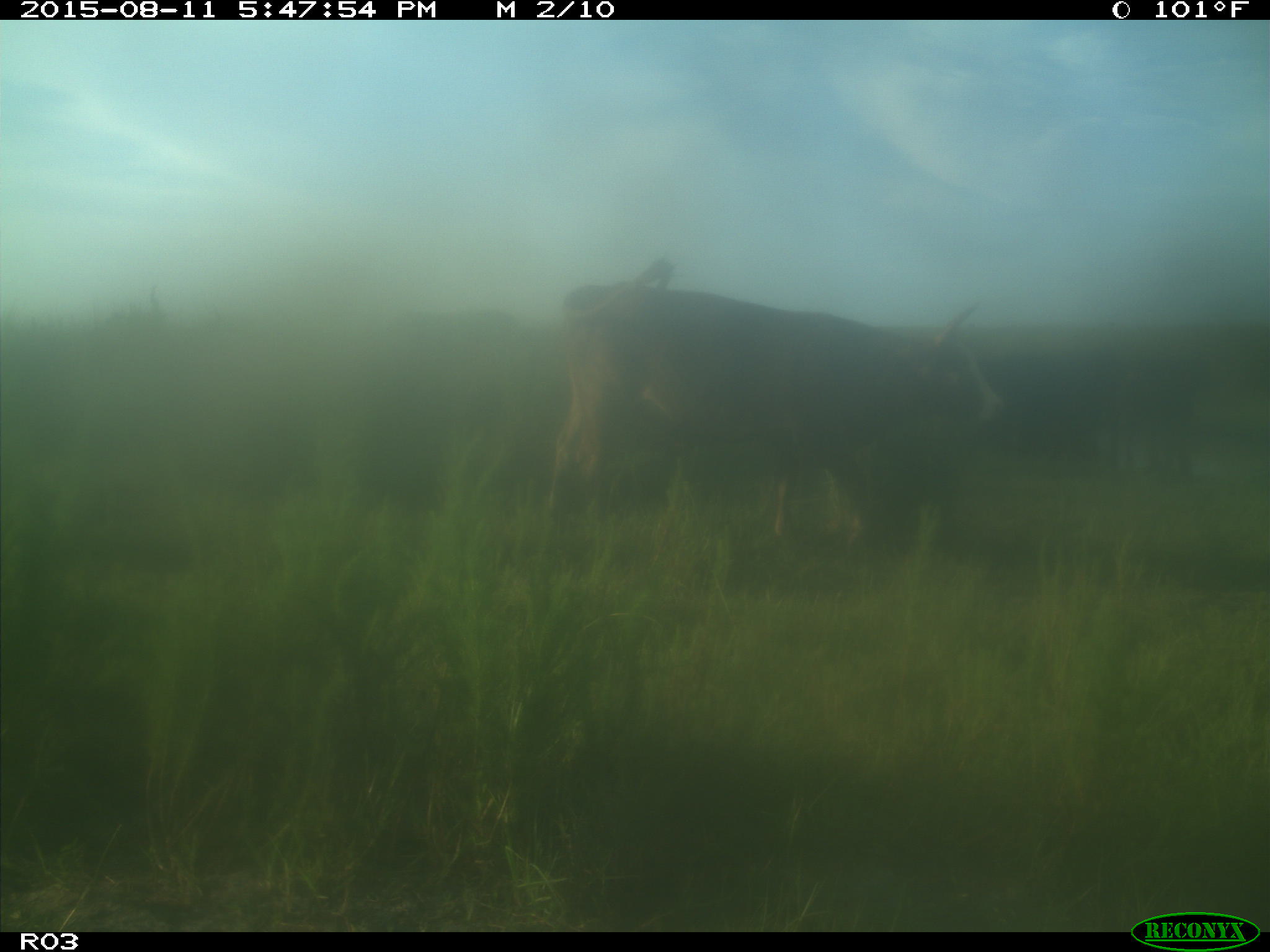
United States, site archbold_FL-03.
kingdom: Animalia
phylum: Chordata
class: Mammalia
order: Artiodactyla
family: Bovidae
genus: Bos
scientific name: Bos taurus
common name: domestic cow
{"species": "Bos taurus (domestic cow)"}